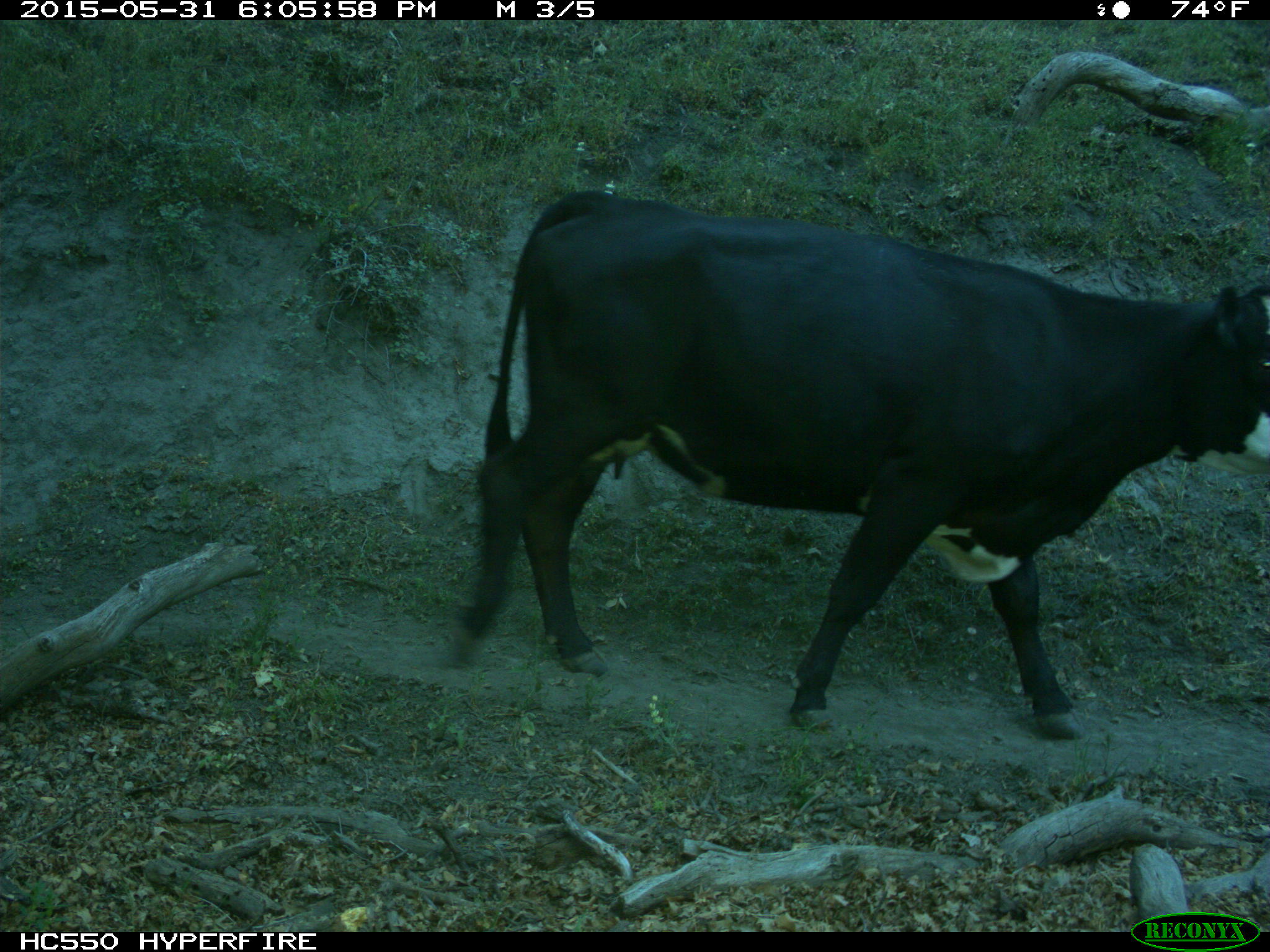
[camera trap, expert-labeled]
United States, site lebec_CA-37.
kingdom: Animalia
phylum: Chordata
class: Mammalia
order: Artiodactyla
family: Bovidae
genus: Bos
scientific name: Bos taurus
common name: domestic cow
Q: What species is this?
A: Bos taurus (domestic cow).